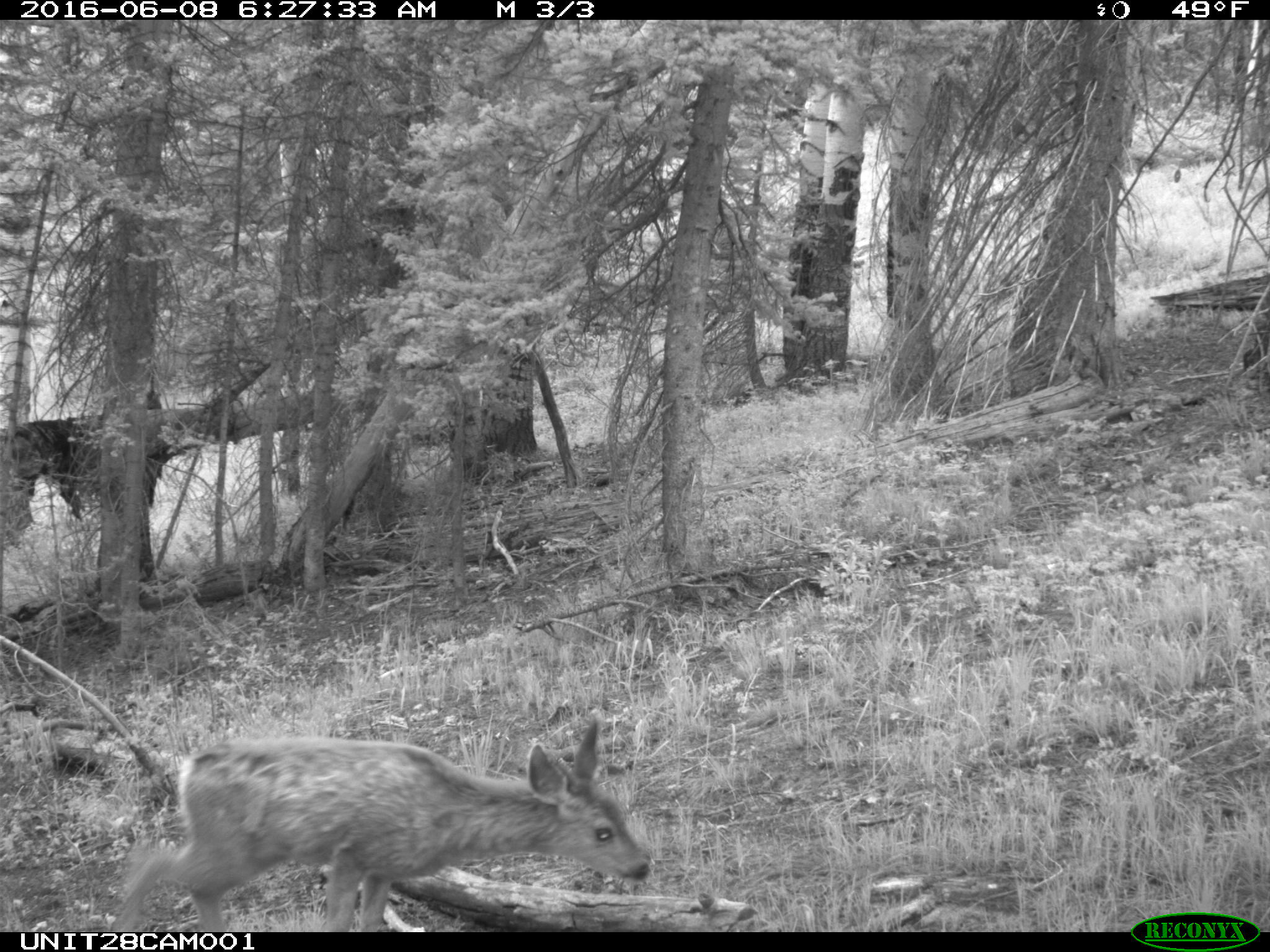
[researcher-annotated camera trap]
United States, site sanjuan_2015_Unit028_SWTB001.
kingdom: Animalia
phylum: Chordata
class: Mammalia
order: Artiodactyla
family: Cervidae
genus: Odocoileus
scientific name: Odocoileus hemionus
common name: mule deer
Odocoileus hemionus (mule deer).